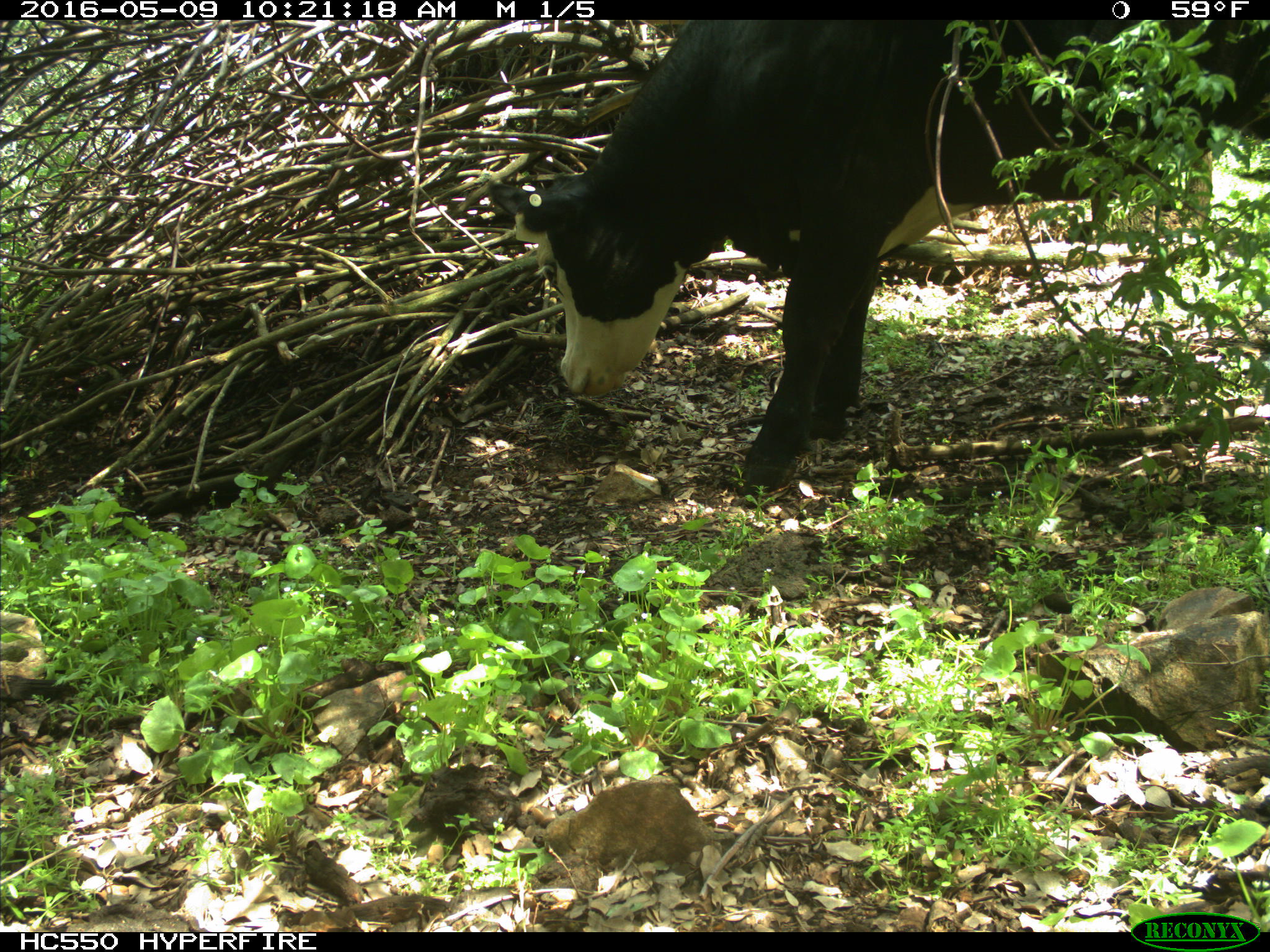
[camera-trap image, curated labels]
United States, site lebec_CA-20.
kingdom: Animalia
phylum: Chordata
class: Mammalia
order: Artiodactyla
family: Bovidae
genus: Bos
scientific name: Bos taurus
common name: domestic cow